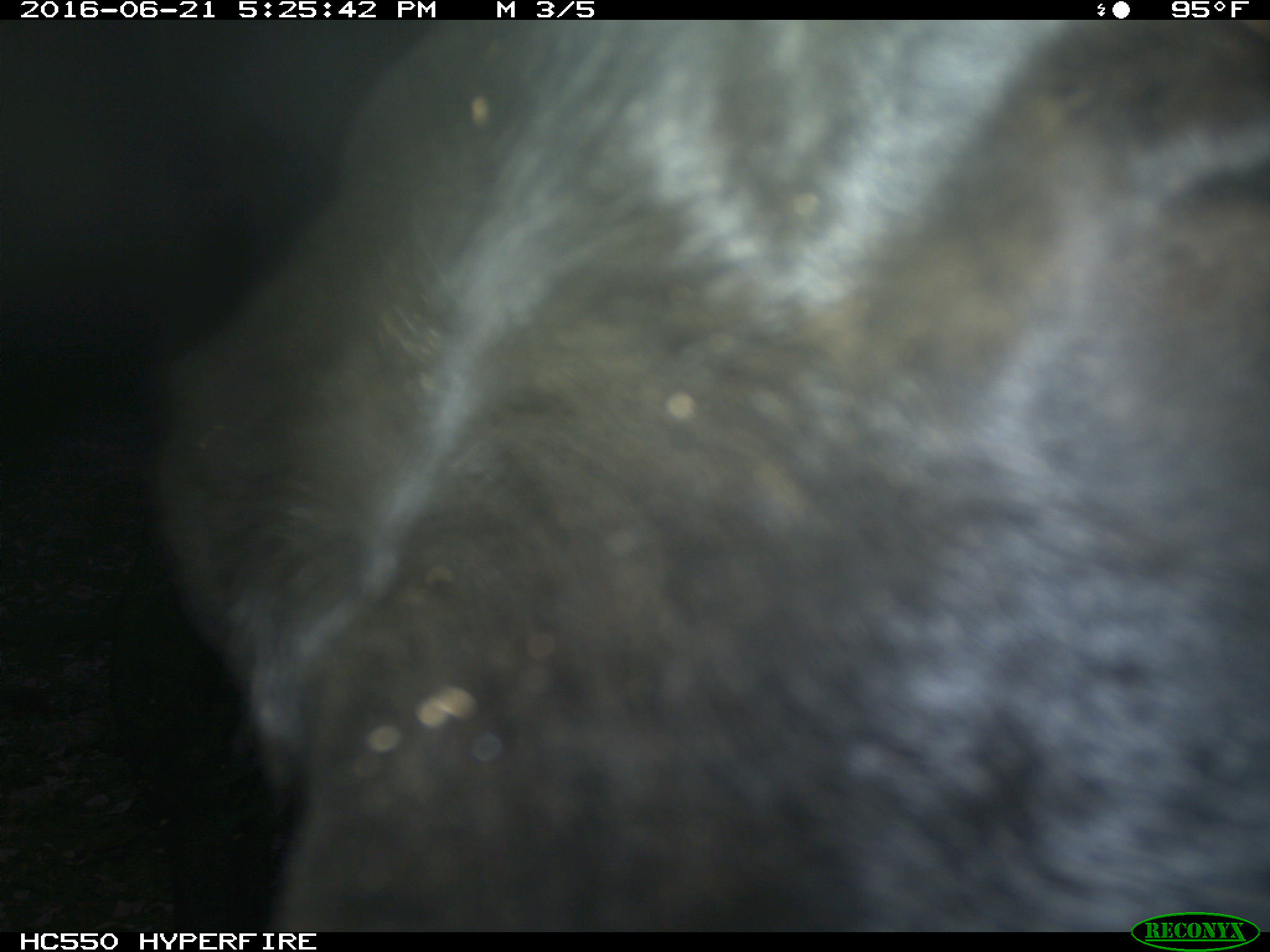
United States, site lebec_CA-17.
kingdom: Animalia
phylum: Chordata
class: Mammalia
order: Artiodactyla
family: Bovidae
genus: Bos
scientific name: Bos taurus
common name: domestic cow